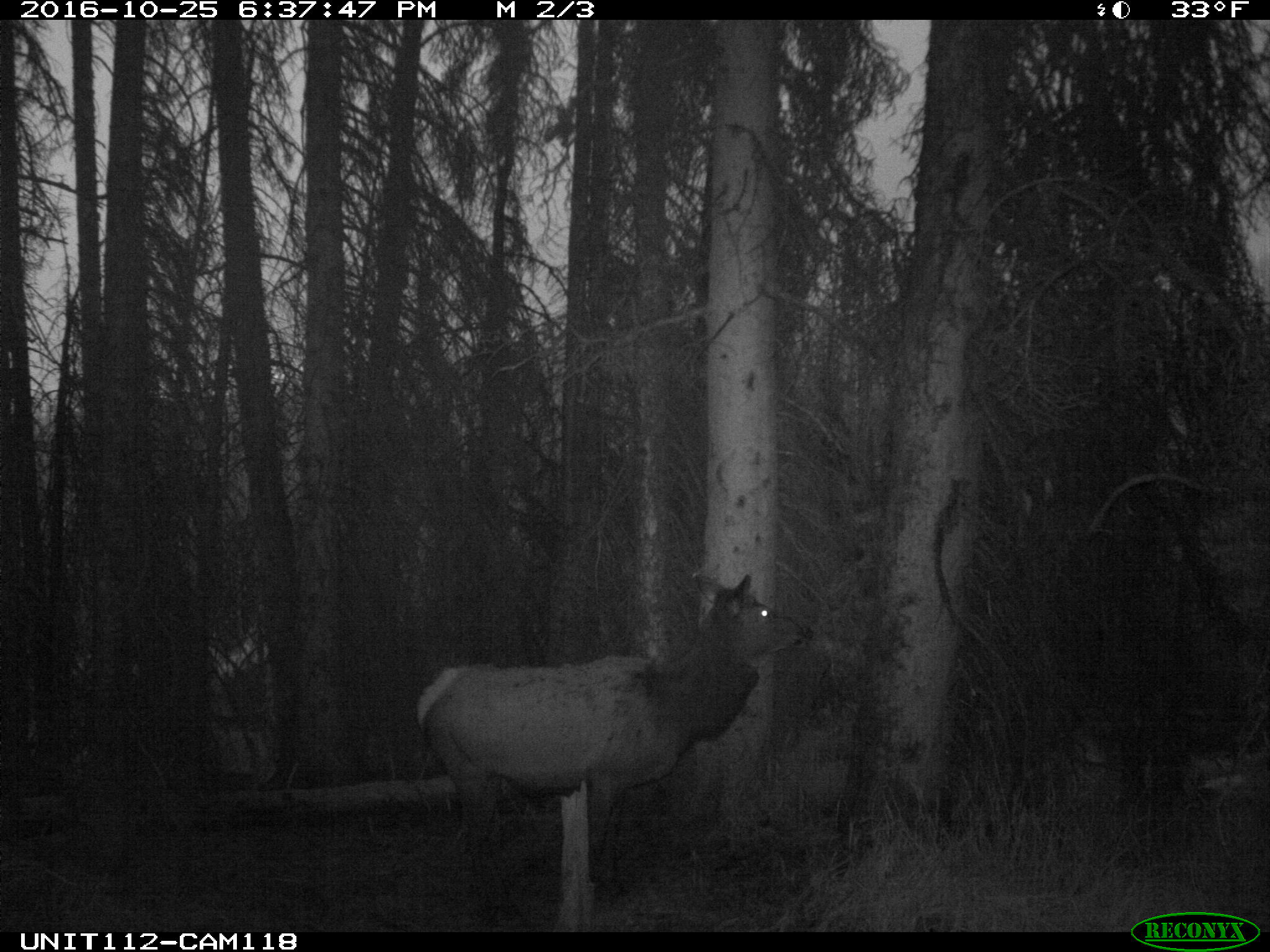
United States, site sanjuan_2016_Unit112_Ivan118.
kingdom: Animalia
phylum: Chordata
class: Mammalia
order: Artiodactyla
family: Cervidae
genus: Cervus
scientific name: Cervus elaphus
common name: red deer